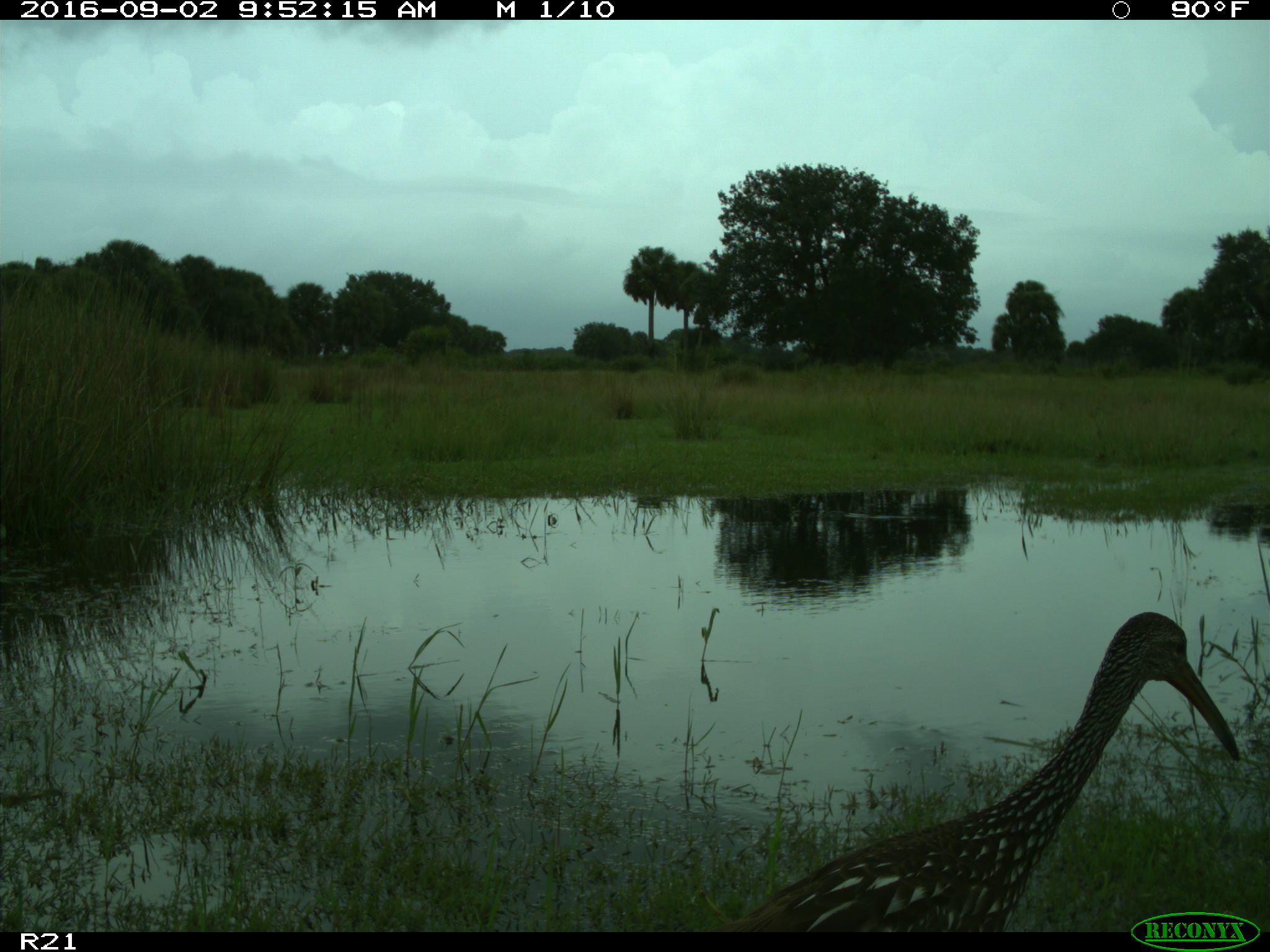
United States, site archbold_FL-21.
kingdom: Animalia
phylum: Chordata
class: Aves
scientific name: Aves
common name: birds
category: unidentified bird